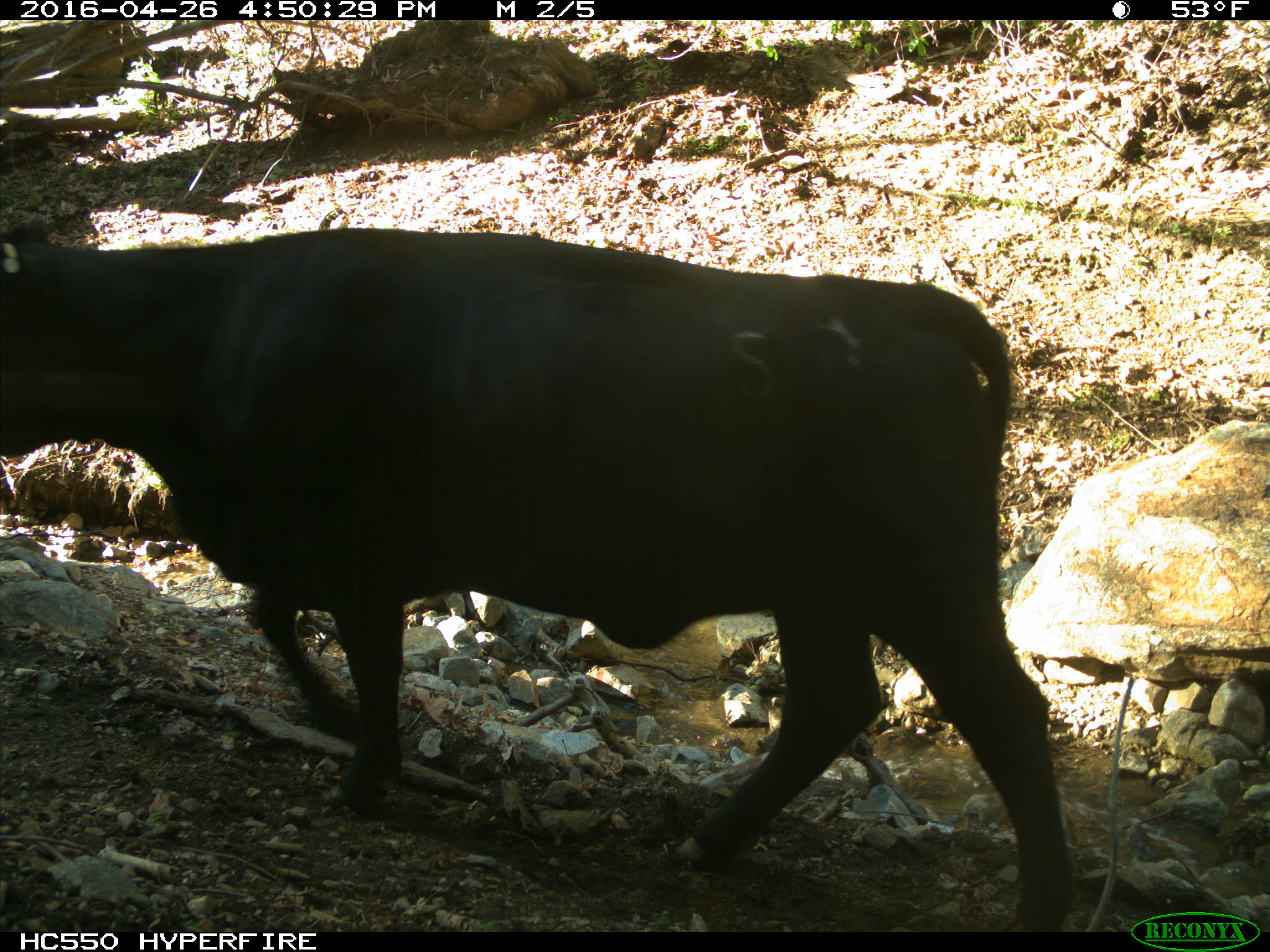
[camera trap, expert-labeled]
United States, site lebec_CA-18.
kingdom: Animalia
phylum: Chordata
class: Mammalia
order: Artiodactyla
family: Bovidae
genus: Bos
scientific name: Bos taurus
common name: domestic cow